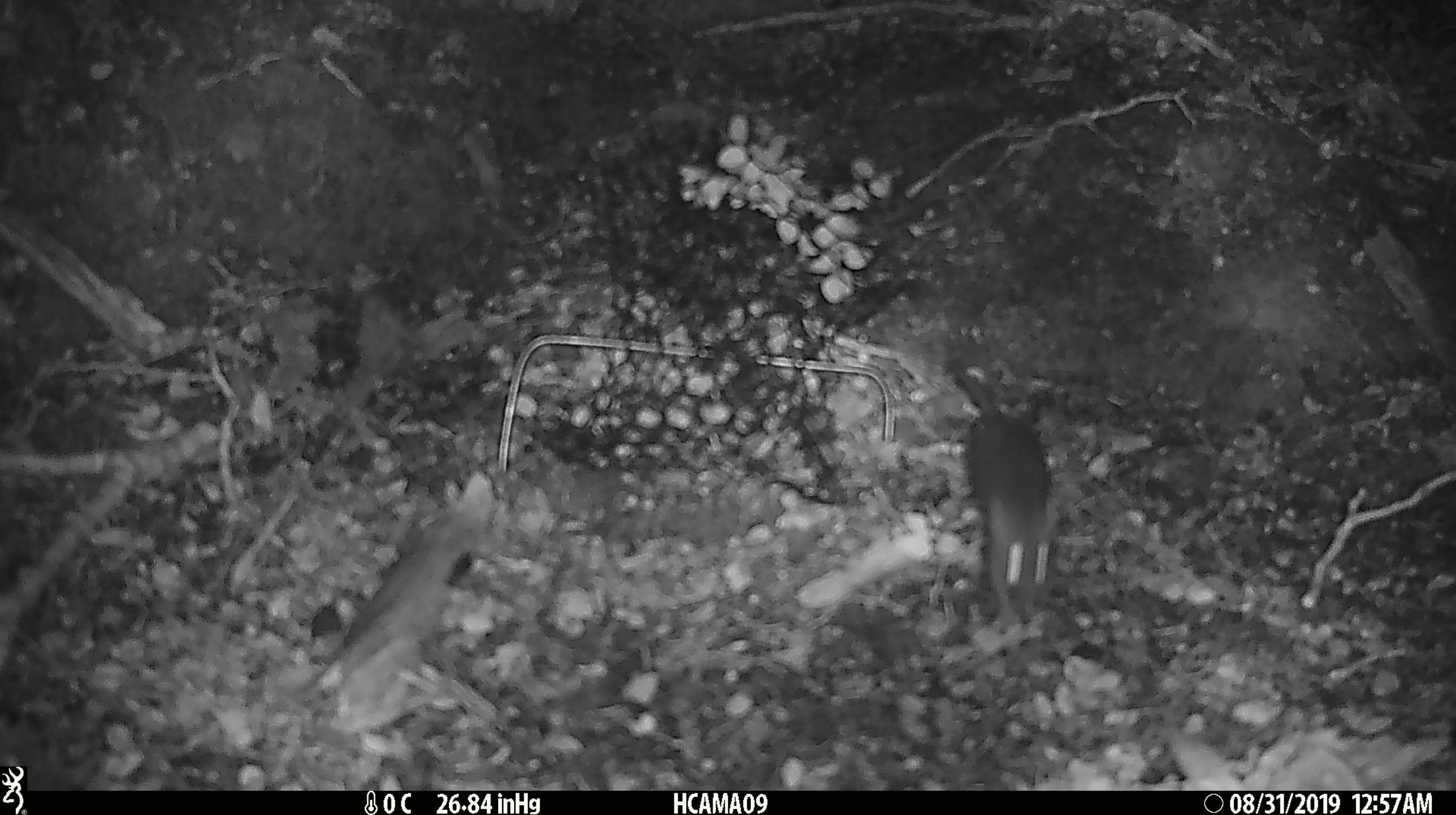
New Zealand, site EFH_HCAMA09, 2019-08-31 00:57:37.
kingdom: Animalia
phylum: Chordata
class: Mammalia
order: Rodentia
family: Muridae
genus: Mus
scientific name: Mus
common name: mouse